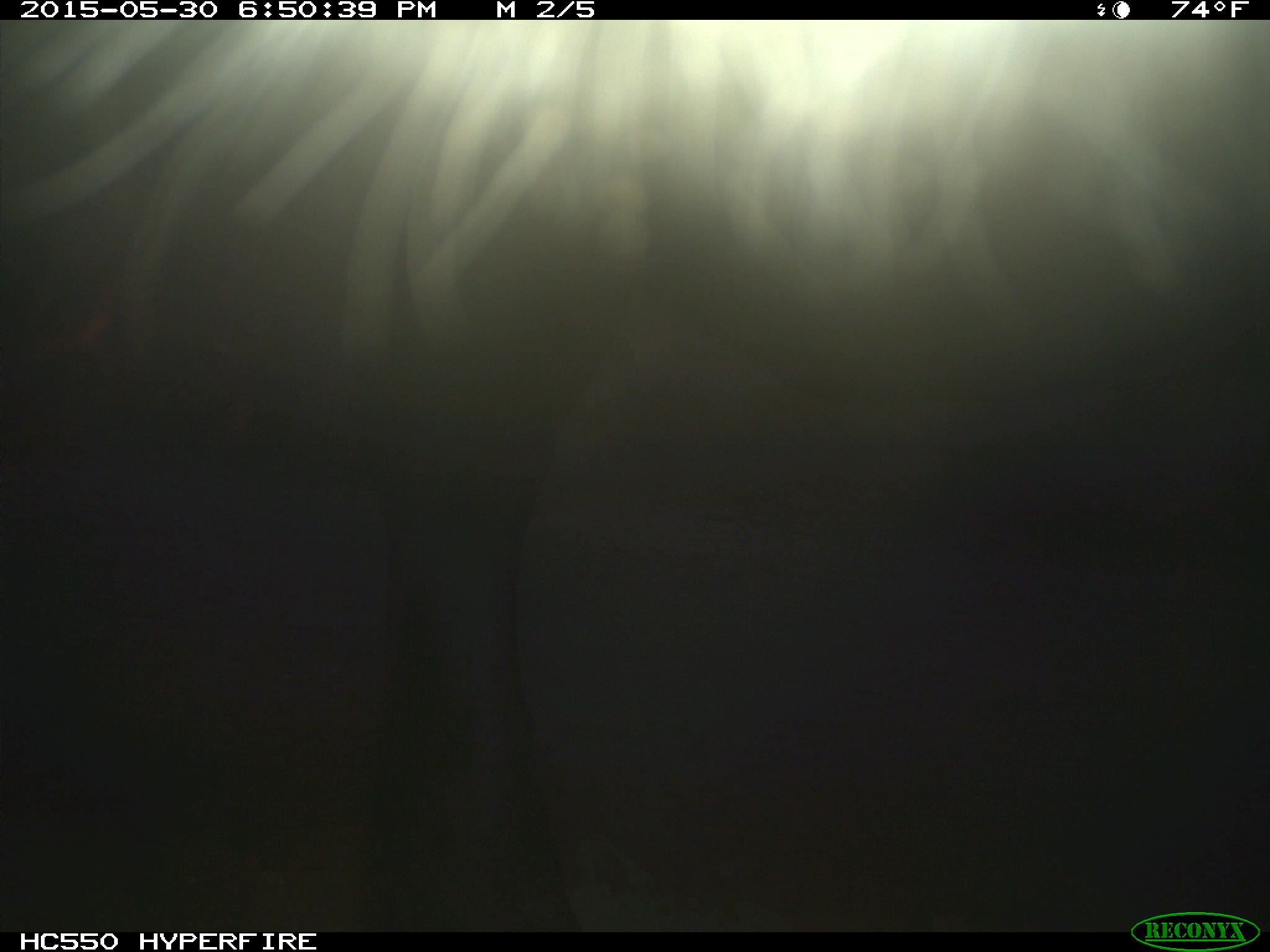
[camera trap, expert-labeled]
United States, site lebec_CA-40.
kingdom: Animalia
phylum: Chordata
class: Mammalia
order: Artiodactyla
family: Bovidae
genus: Bos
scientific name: Bos taurus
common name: domestic cow